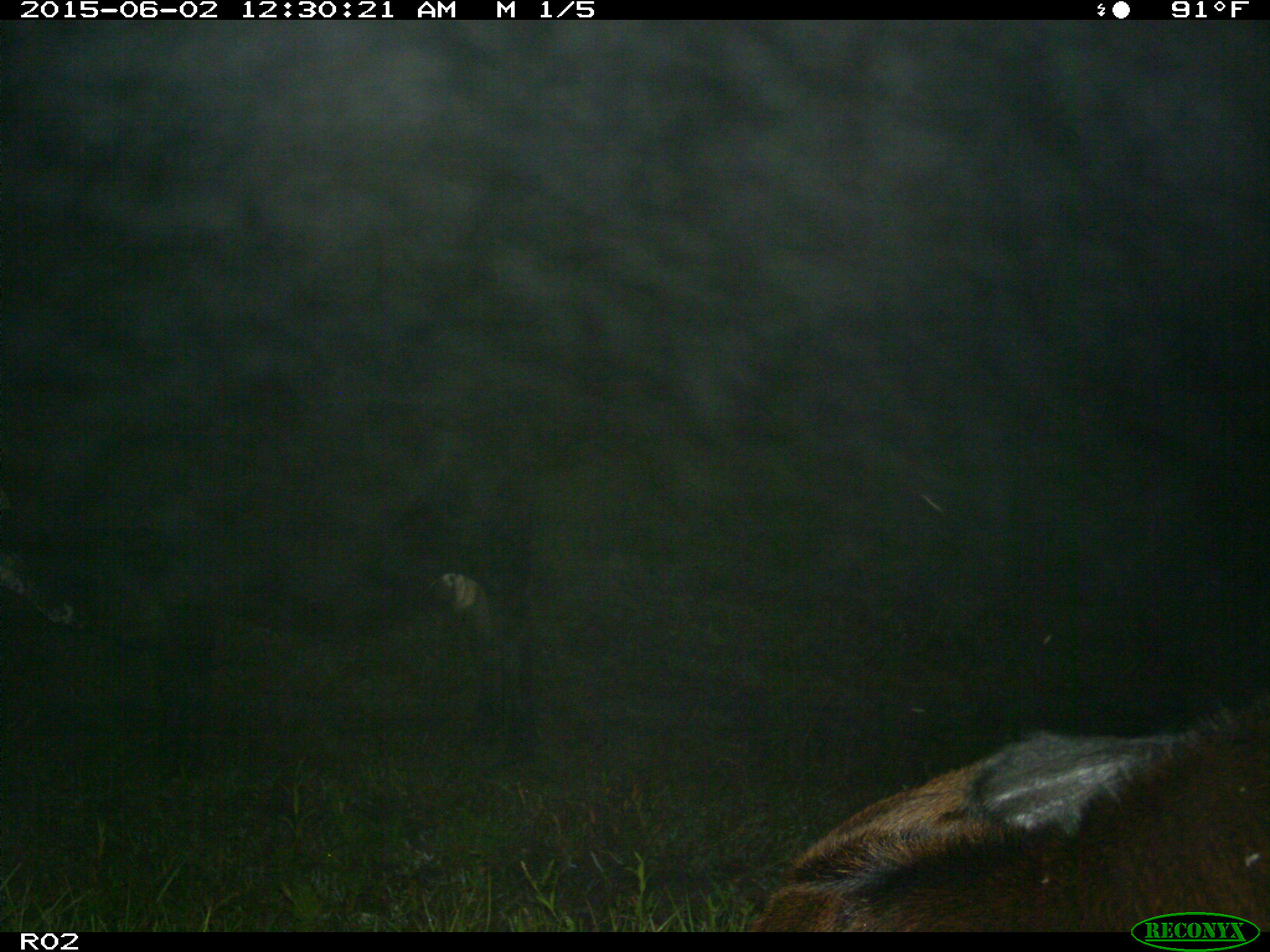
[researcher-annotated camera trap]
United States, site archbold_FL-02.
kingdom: Animalia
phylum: Chordata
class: Mammalia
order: Artiodactyla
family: Bovidae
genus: Bos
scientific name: Bos taurus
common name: domestic cow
Bos taurus (domestic cow).